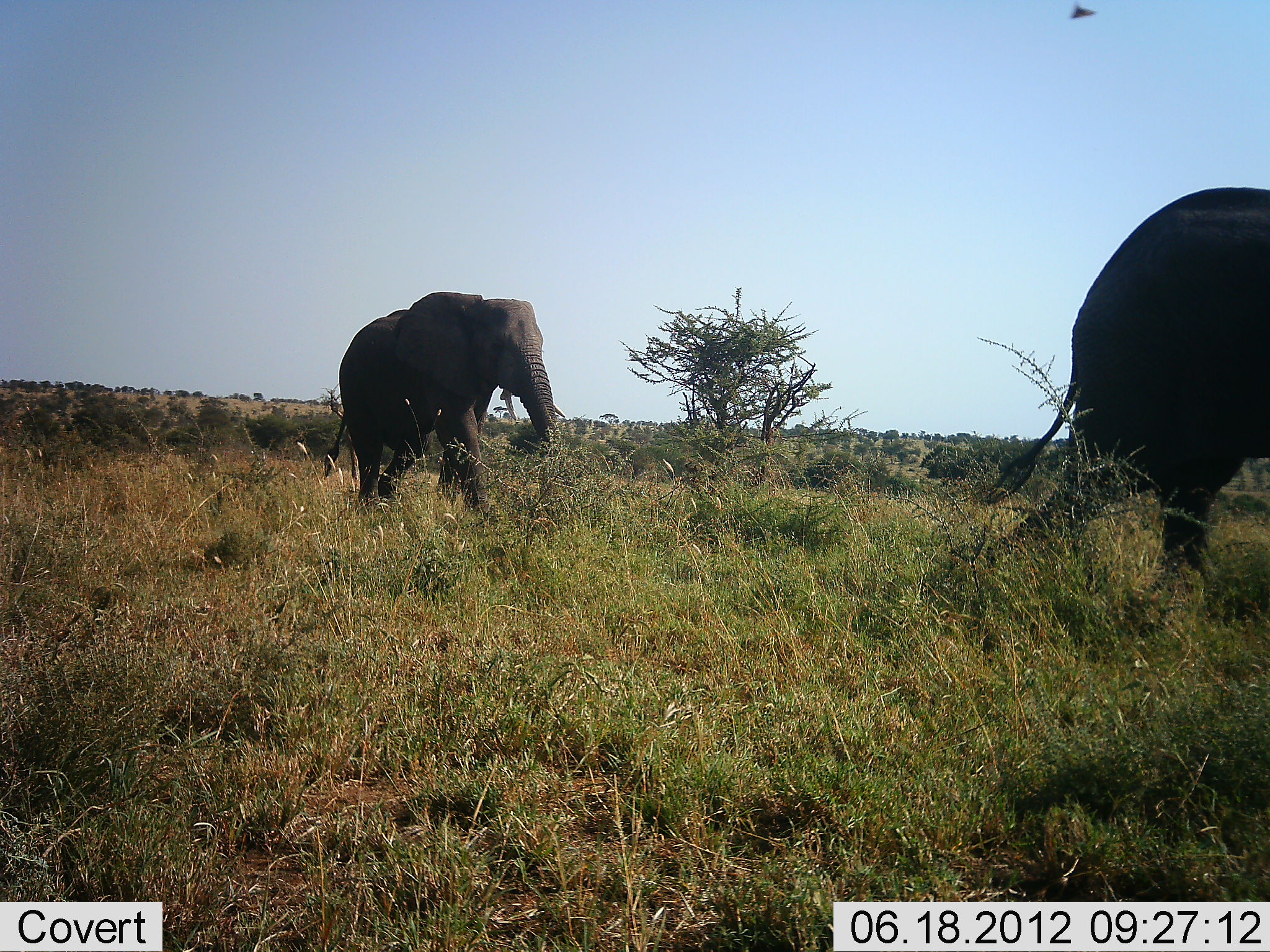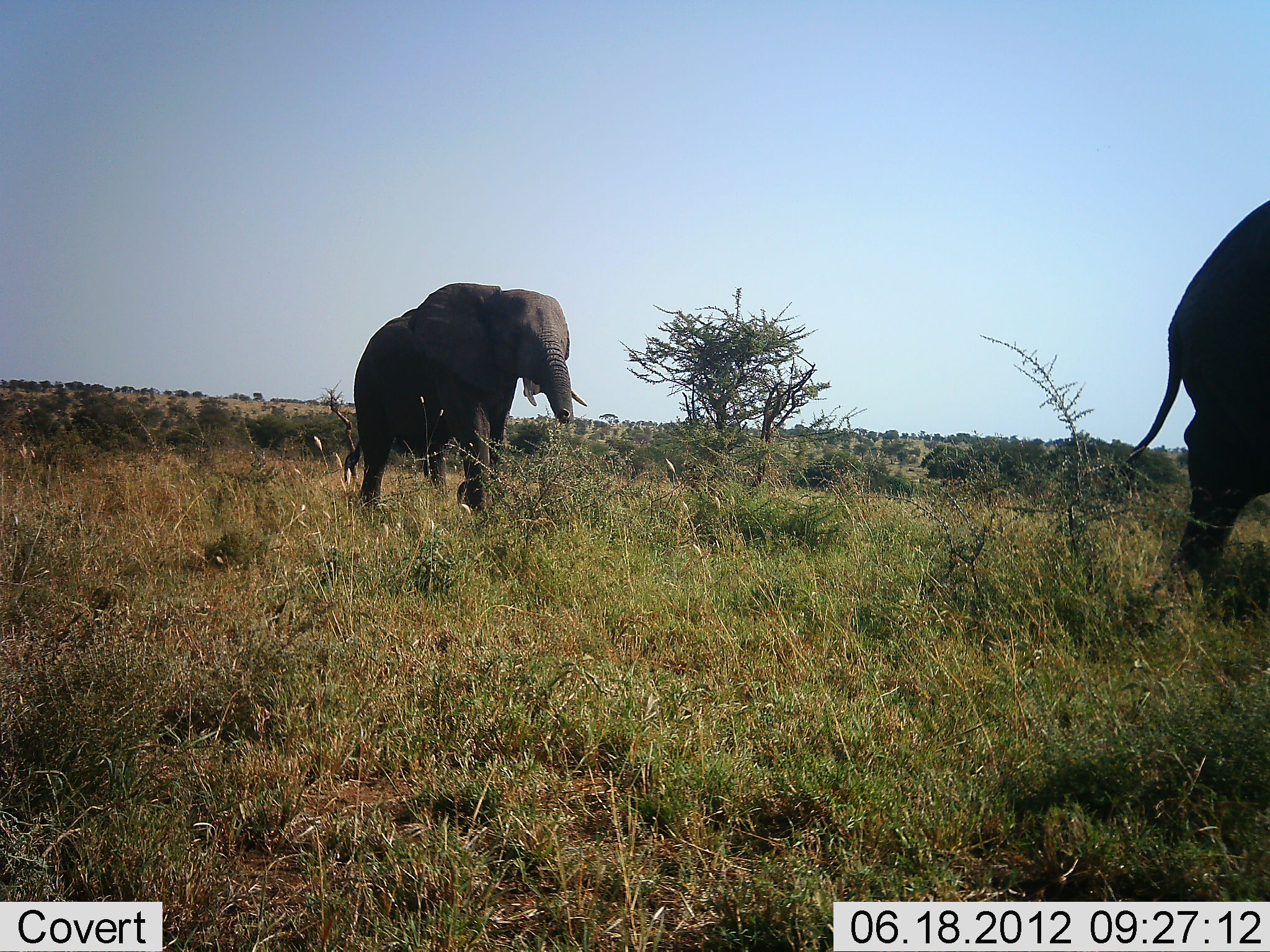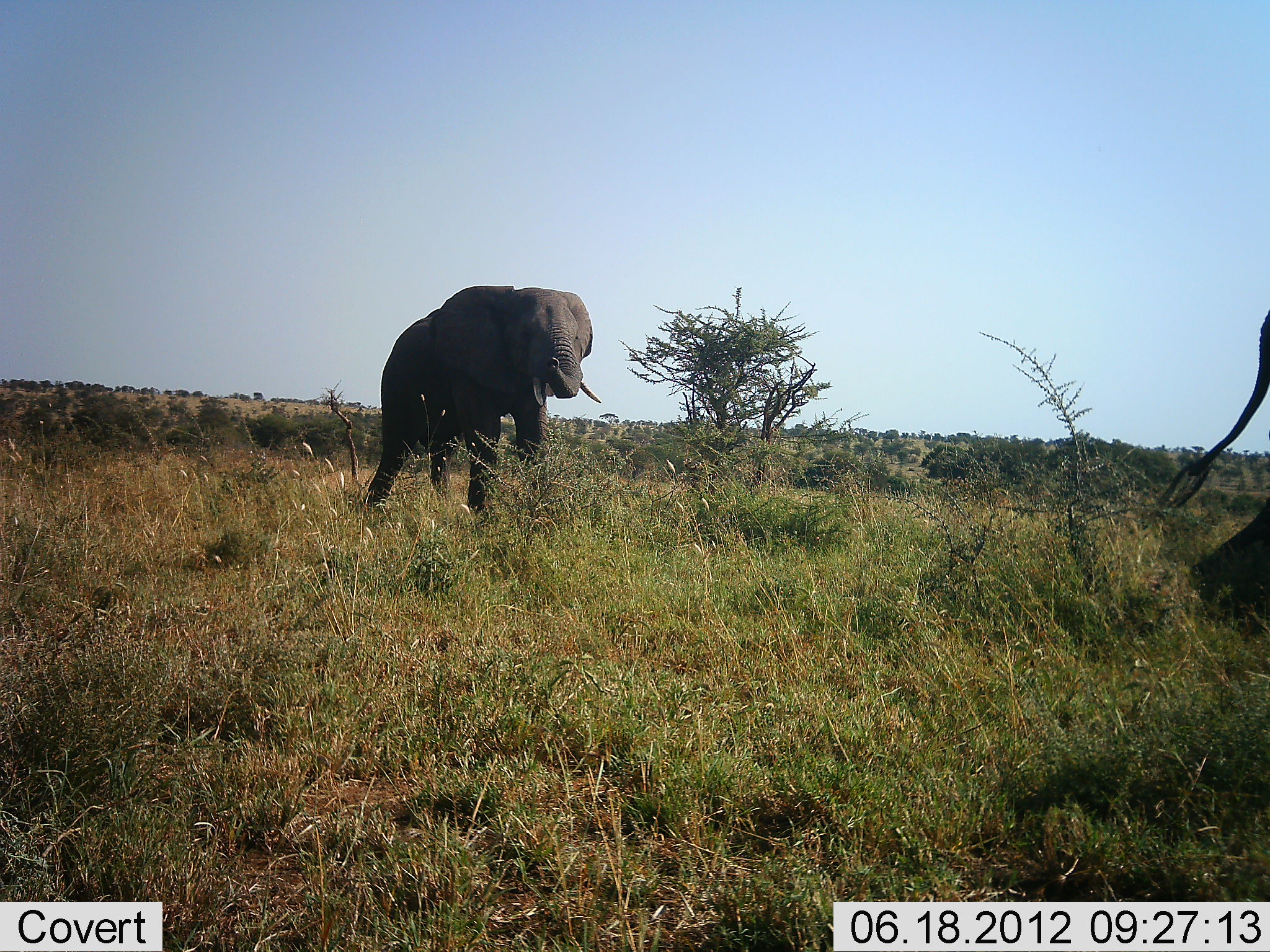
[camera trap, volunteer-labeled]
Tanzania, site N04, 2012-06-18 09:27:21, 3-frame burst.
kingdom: Animalia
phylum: Chordata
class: Mammalia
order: Proboscidea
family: Elephantidae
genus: Loxodonta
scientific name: Loxodonta africana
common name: african bush elephant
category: elephant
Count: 2.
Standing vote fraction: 0%.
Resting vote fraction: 0%.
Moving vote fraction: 100%.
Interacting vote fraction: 0%.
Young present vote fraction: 0%.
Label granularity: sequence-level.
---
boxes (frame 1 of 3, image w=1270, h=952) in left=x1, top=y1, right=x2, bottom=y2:
animal: left=983, top=186, right=1270, bottom=592; left=322, top=291, right=566, bottom=517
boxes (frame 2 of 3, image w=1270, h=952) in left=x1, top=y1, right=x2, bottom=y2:
animal: left=341, top=281, right=590, bottom=524; left=1119, top=198, right=1270, bottom=598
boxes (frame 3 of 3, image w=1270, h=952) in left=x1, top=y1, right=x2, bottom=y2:
animal: left=368, top=285, right=601, bottom=519; left=1159, top=309, right=1270, bottom=638